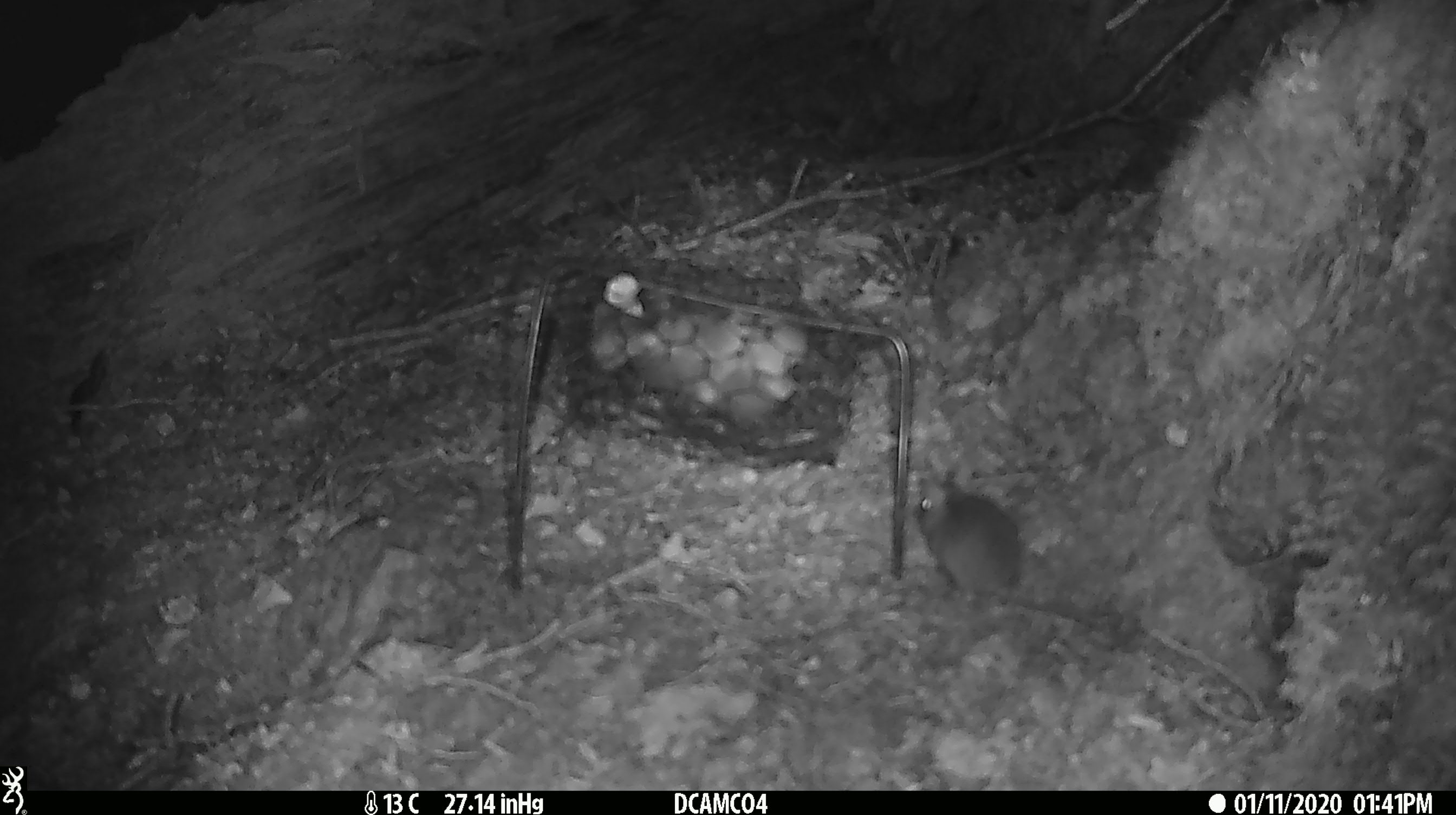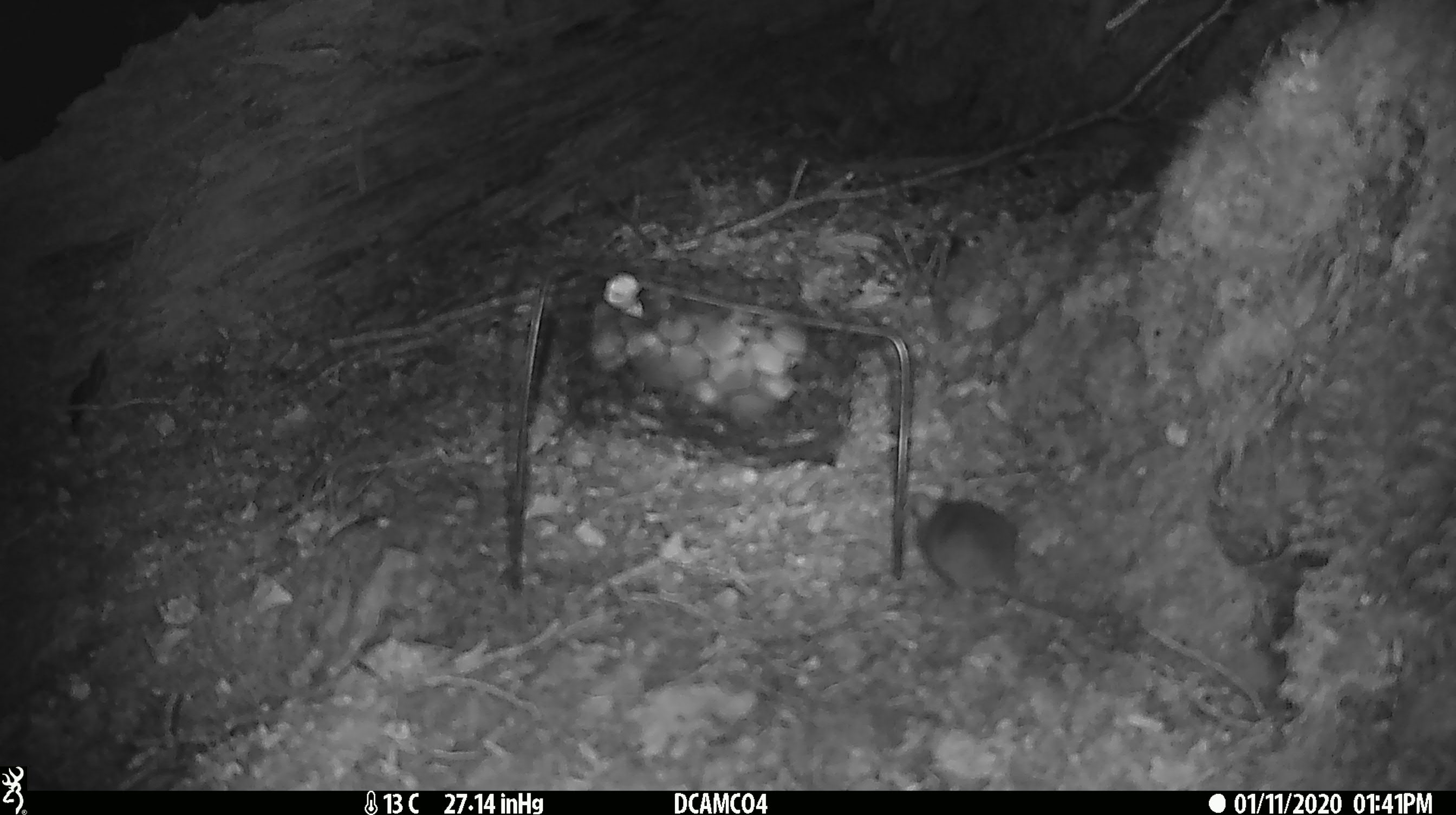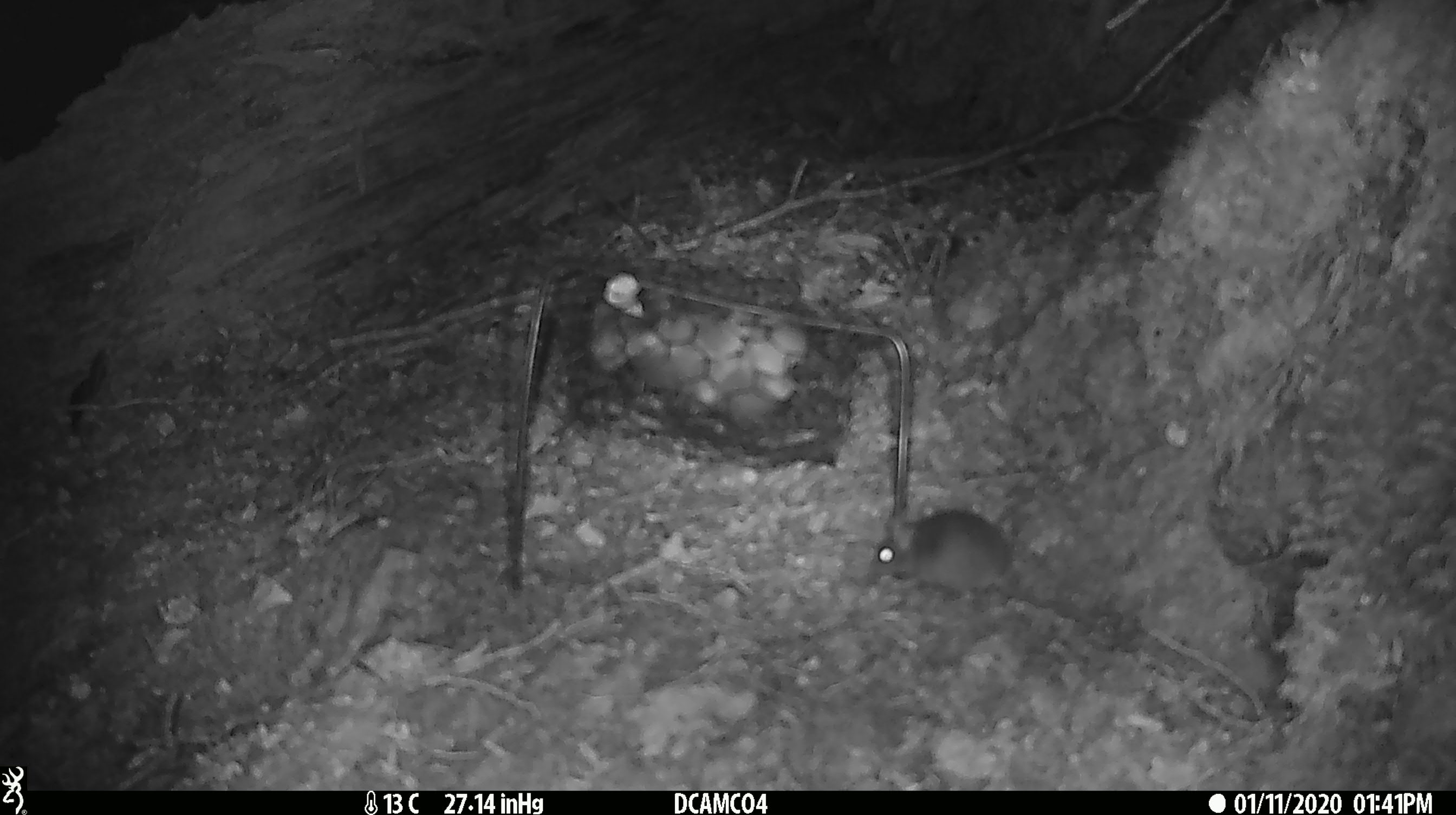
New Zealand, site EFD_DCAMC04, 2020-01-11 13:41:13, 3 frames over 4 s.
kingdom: Animalia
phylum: Chordata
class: Mammalia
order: Rodentia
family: Muridae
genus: Mus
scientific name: Mus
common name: mouse